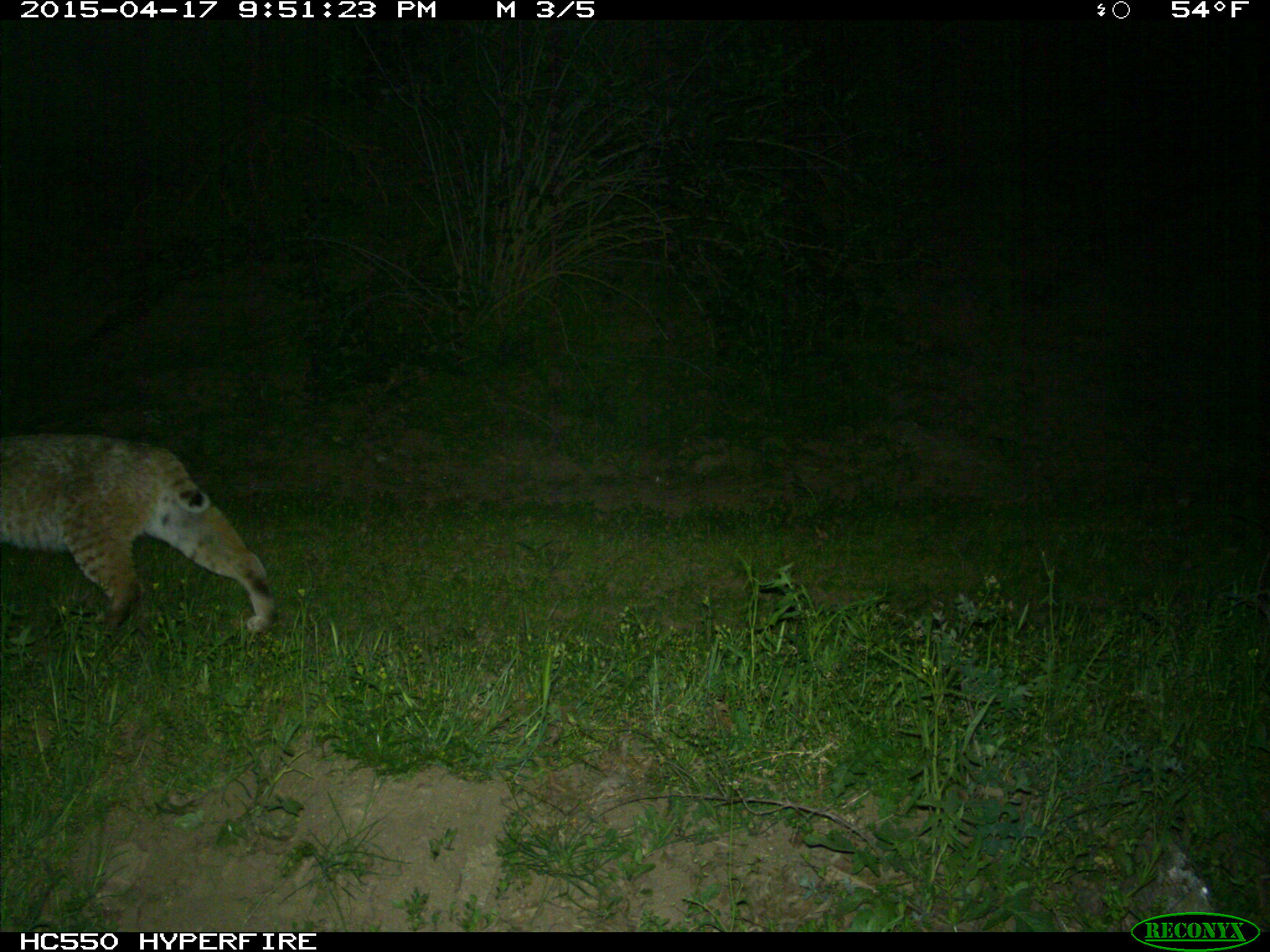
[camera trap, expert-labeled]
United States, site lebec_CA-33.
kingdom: Animalia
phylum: Chordata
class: Mammalia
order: Carnivora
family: Felidae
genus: Lynx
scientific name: Lynx rufus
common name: bobcat